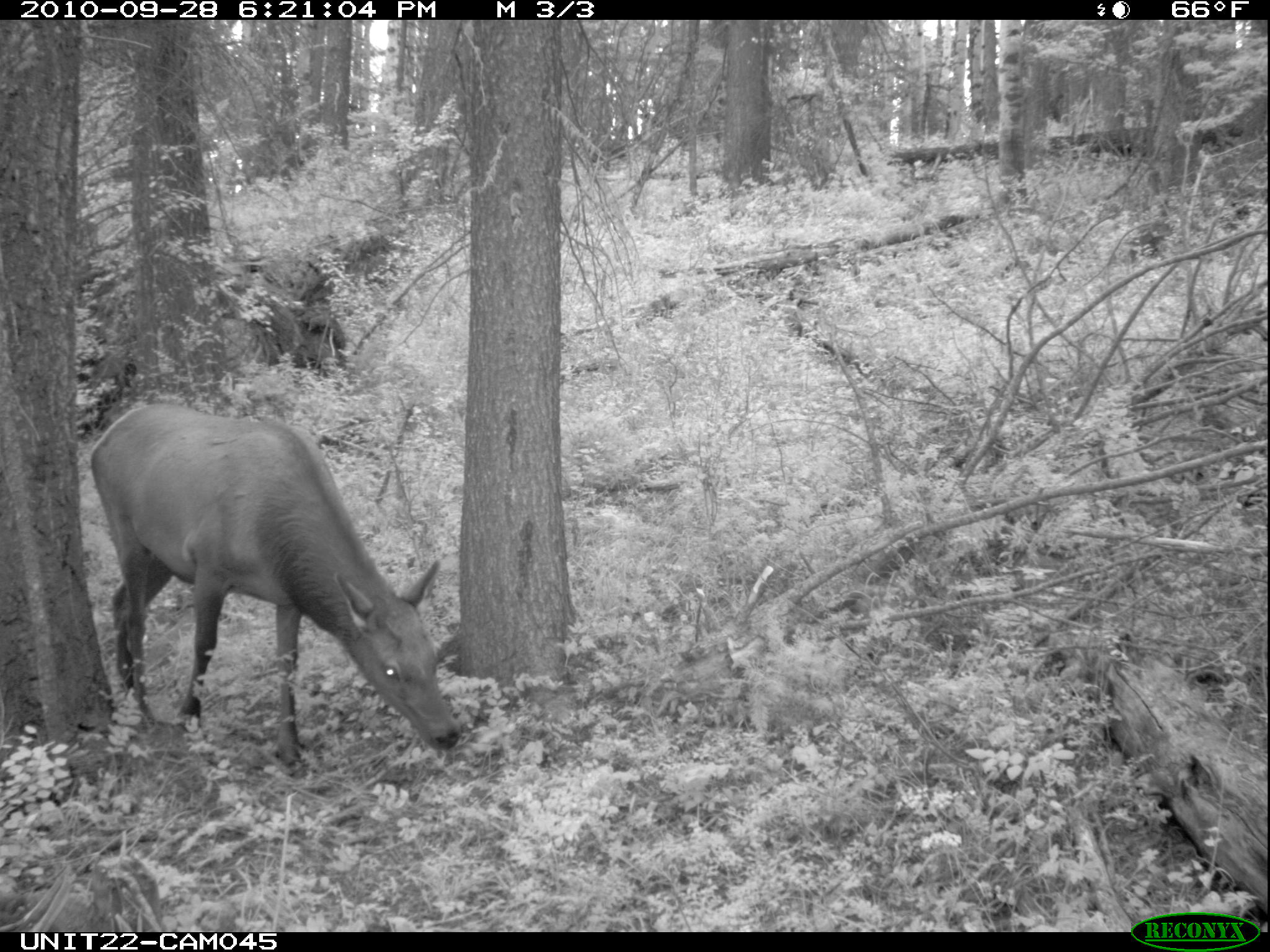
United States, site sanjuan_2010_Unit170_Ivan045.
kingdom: Animalia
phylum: Chordata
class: Mammalia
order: Artiodactyla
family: Cervidae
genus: Cervus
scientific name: Cervus elaphus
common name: red deer